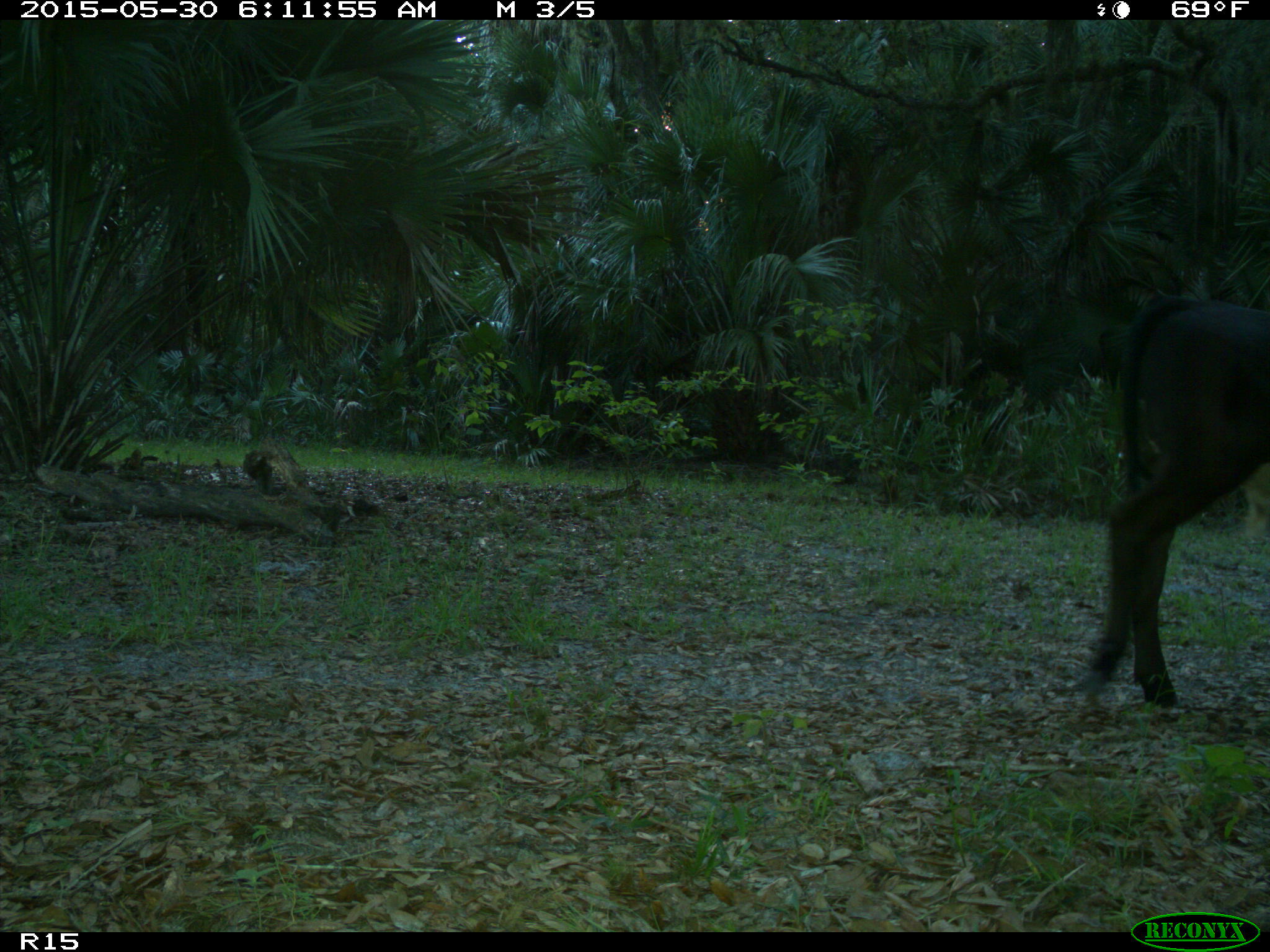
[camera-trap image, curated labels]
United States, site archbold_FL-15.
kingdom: Animalia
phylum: Chordata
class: Mammalia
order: Artiodactyla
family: Bovidae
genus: Bos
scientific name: Bos taurus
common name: domestic cow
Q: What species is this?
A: Bos taurus (domestic cow).